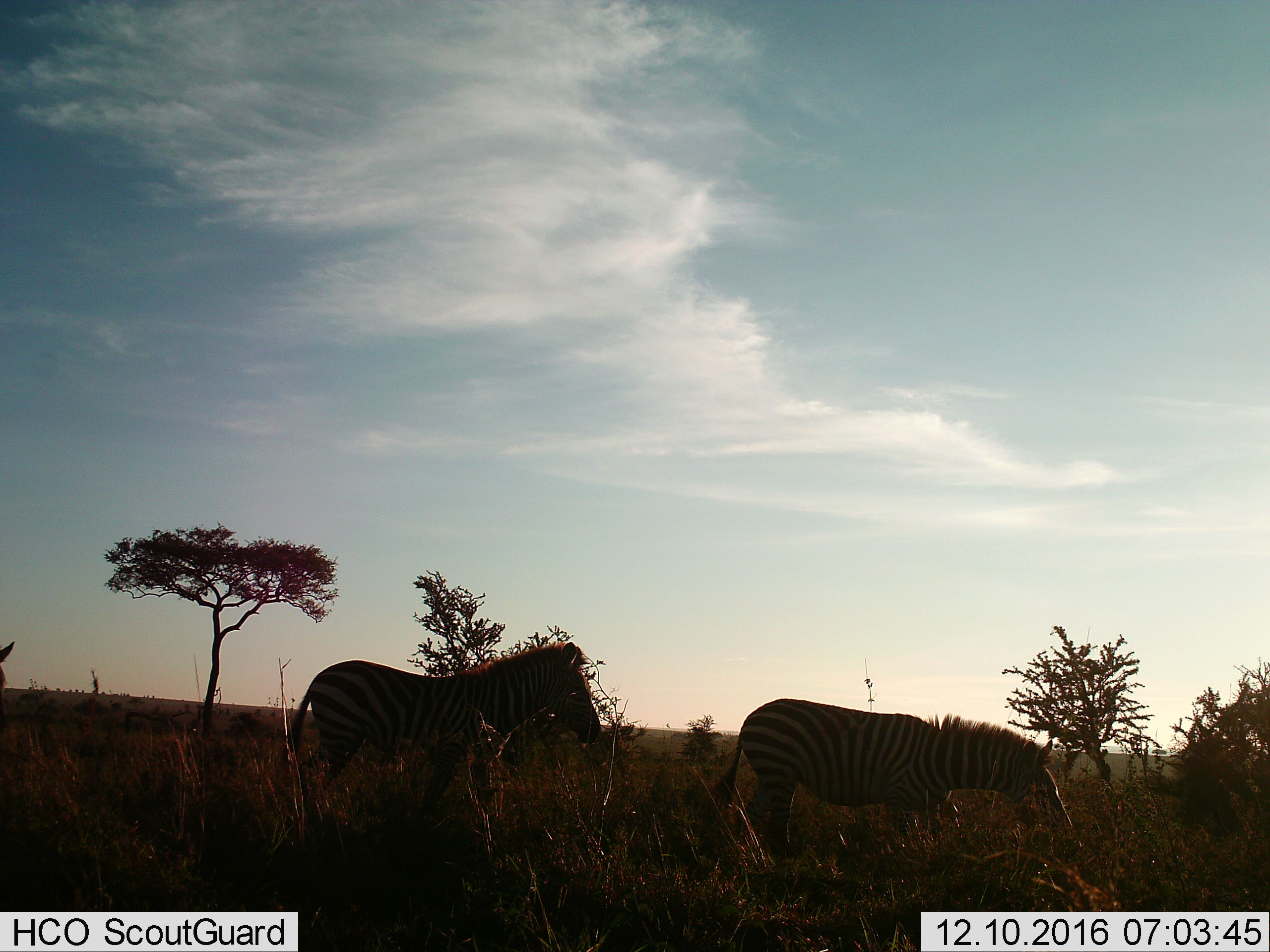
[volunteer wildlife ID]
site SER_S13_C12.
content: unidentified animal